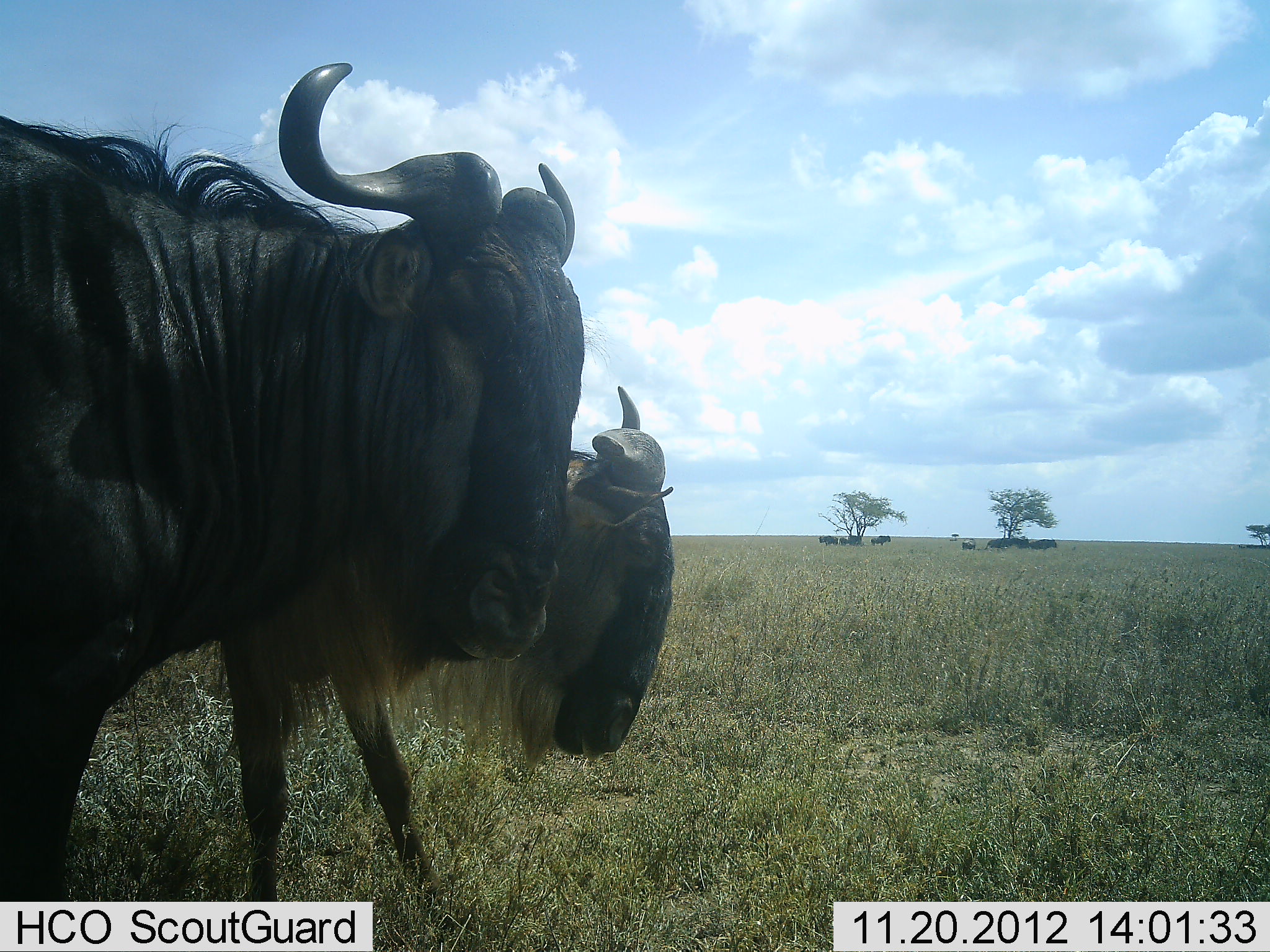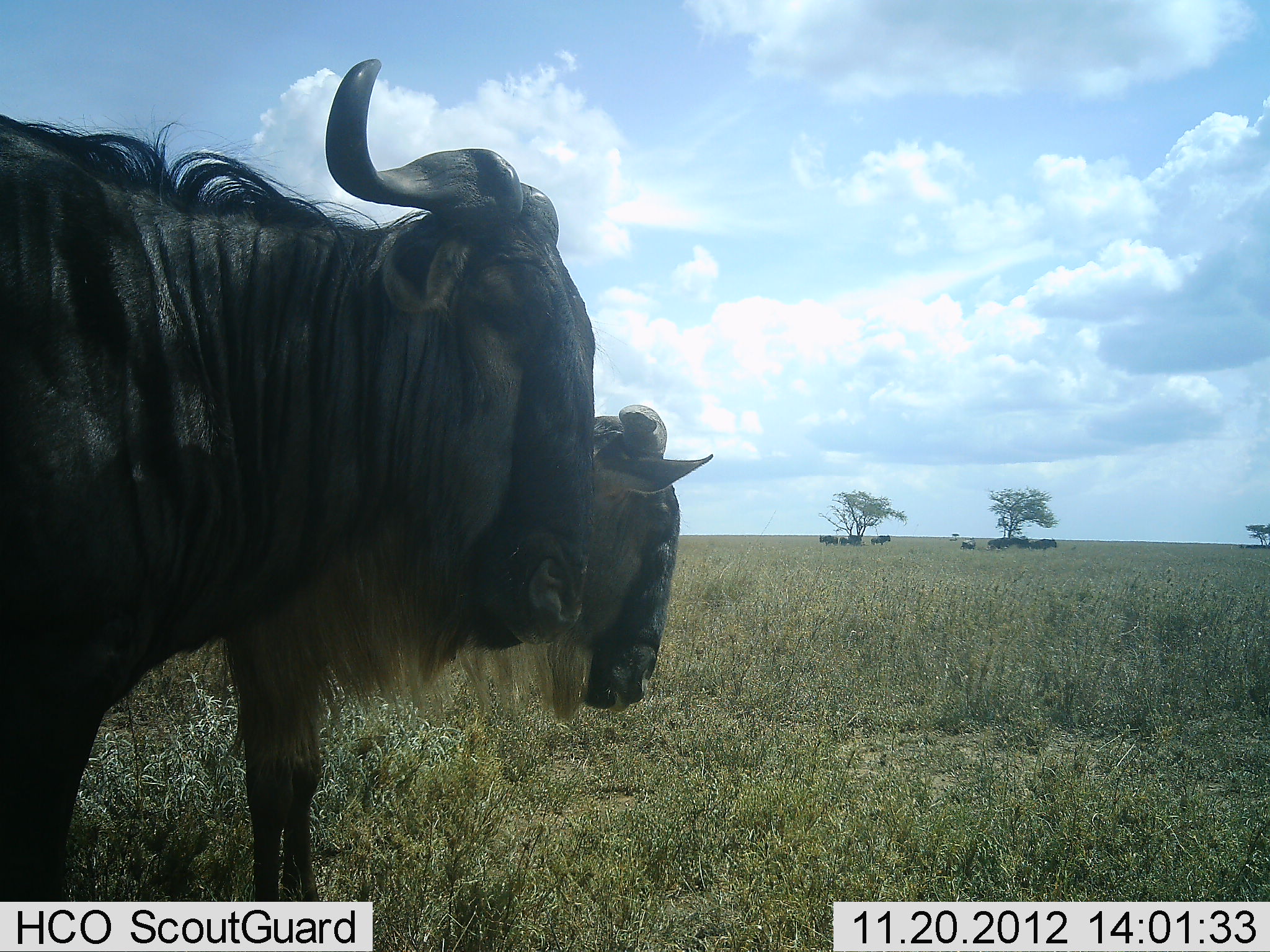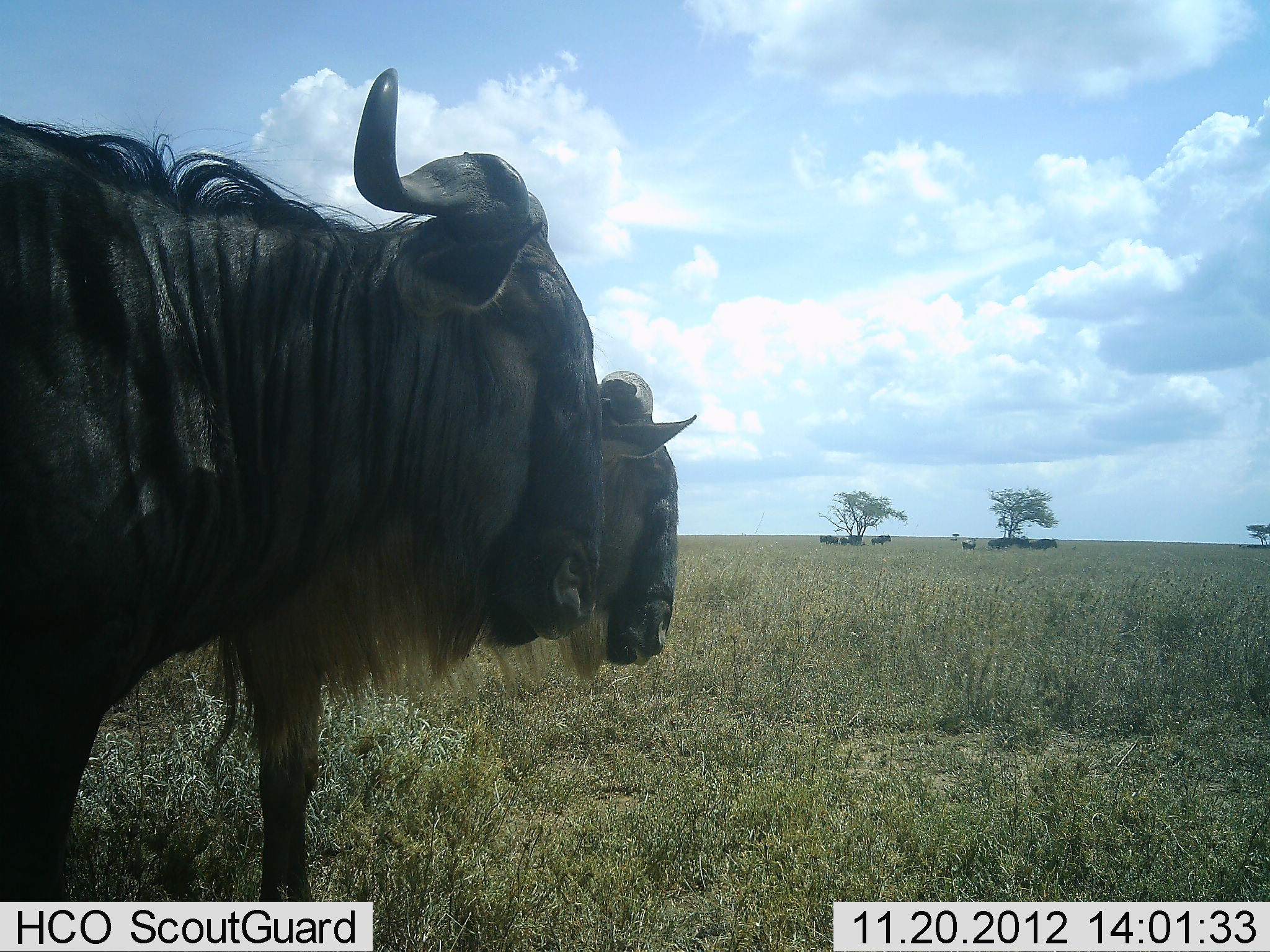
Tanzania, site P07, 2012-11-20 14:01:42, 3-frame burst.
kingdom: Animalia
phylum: Chordata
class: Mammalia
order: Artiodactyla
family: Bovidae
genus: Connochaetes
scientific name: Connochaetes taurinus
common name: blue wildebeest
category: wildebeest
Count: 11-50.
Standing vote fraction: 100%.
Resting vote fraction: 10%.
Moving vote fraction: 0%.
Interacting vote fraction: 0%.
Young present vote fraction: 0%.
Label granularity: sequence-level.